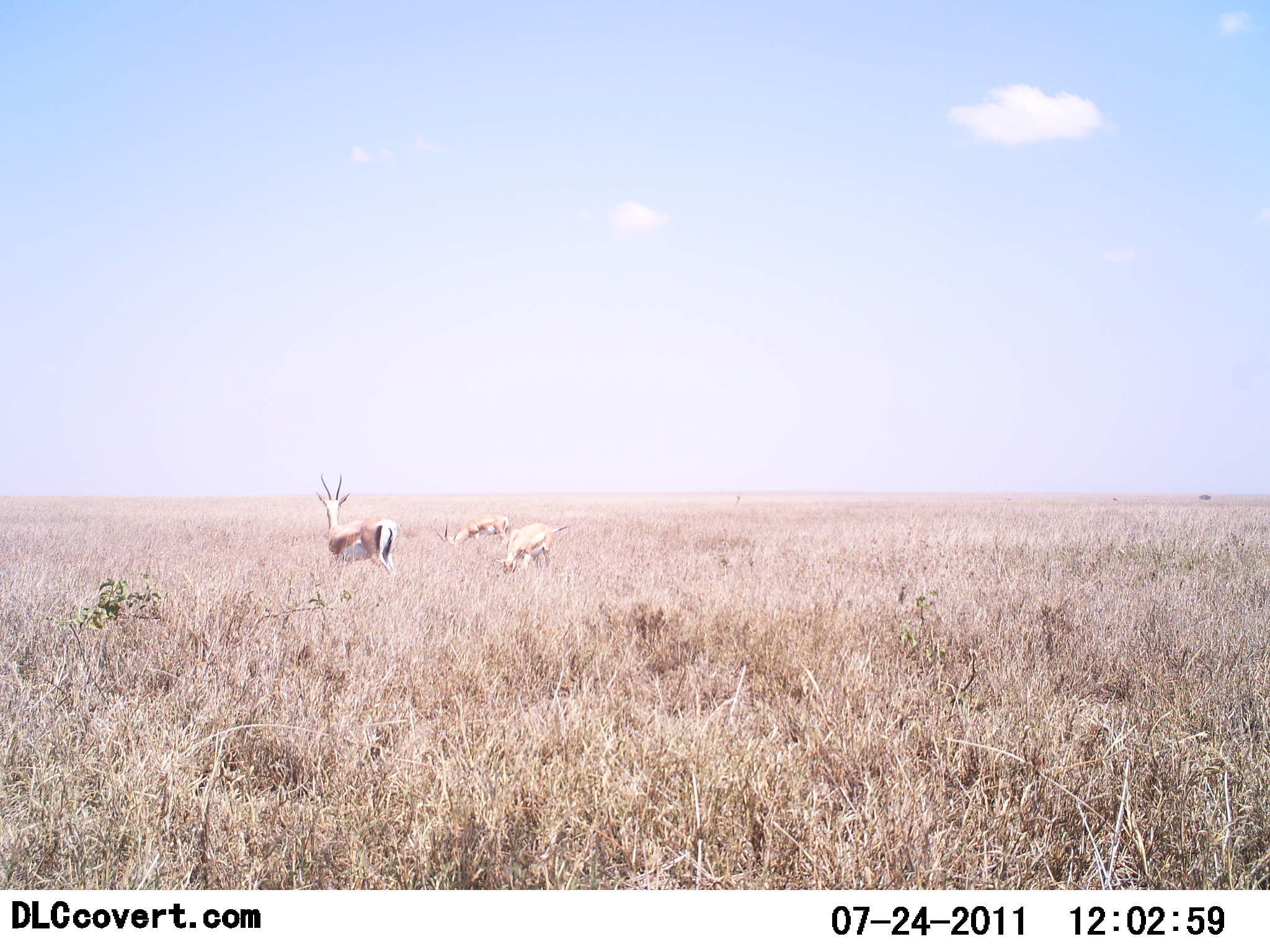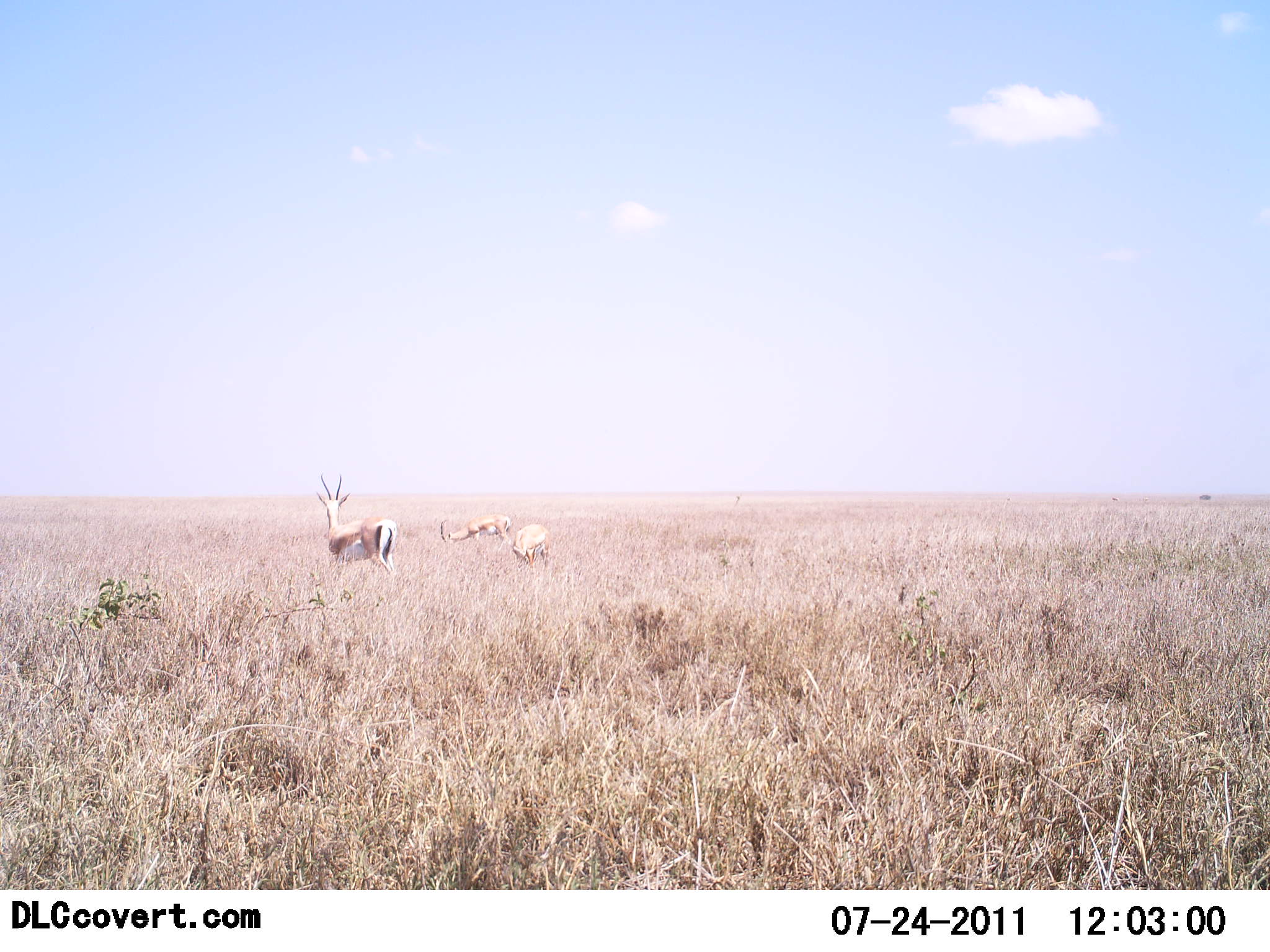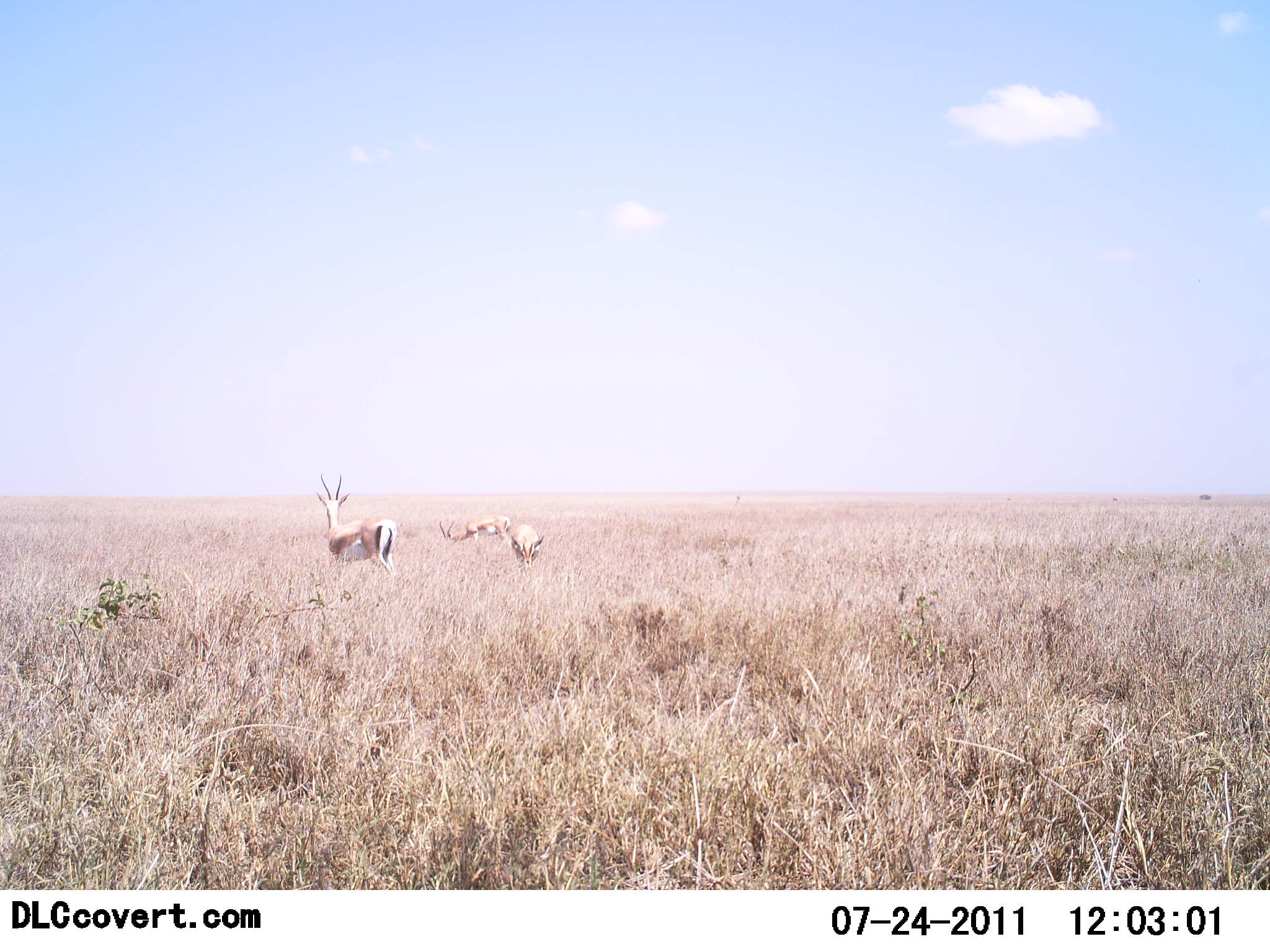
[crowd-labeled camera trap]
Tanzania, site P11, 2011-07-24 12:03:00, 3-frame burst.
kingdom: Animalia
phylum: Chordata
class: Mammalia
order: Artiodactyla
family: Bovidae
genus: Nanger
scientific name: Nanger granti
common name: grant's gazelle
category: gazellegrants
Gazellegrants (grant's gazelle) (Nanger granti), count 3. Behavior (volunteer vote fractions): standing 73%, resting 0%, moving 7%, interacting 0%. Young present (vote fraction): 0%. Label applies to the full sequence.